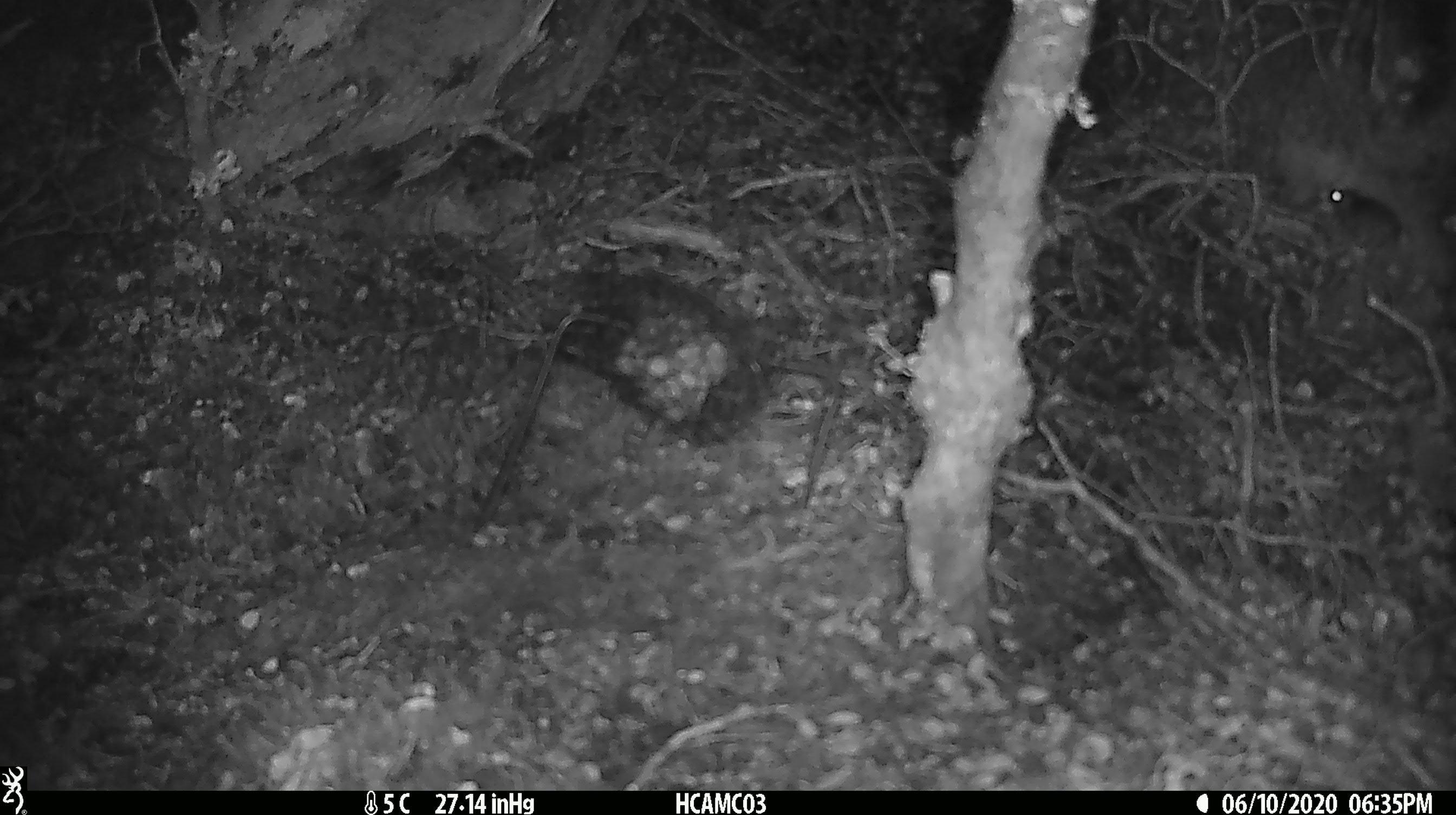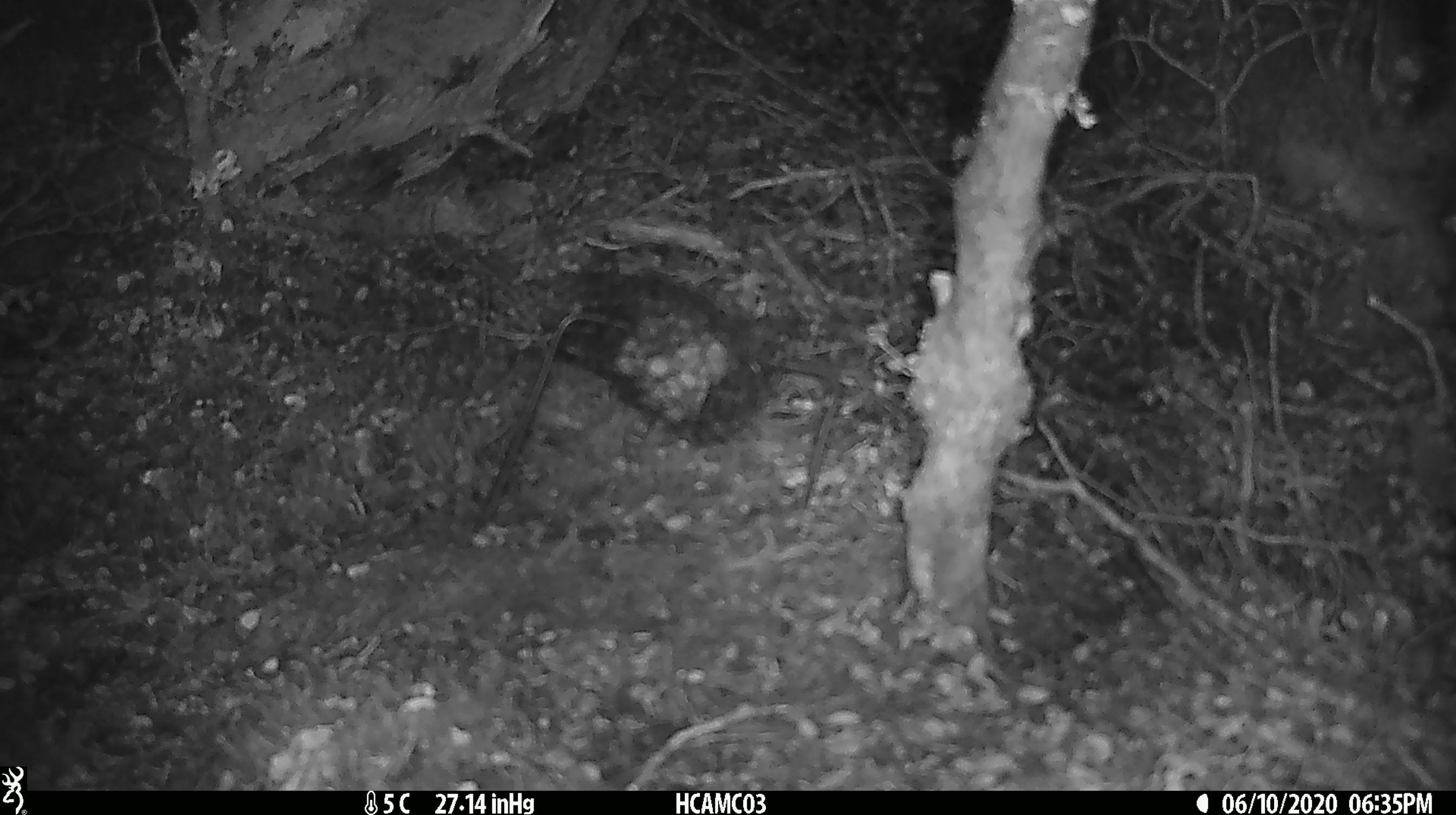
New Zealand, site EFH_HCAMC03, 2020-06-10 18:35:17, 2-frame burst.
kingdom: Animalia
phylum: Chordata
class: Mammalia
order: Rodentia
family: Muridae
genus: Mus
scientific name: Mus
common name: mouse